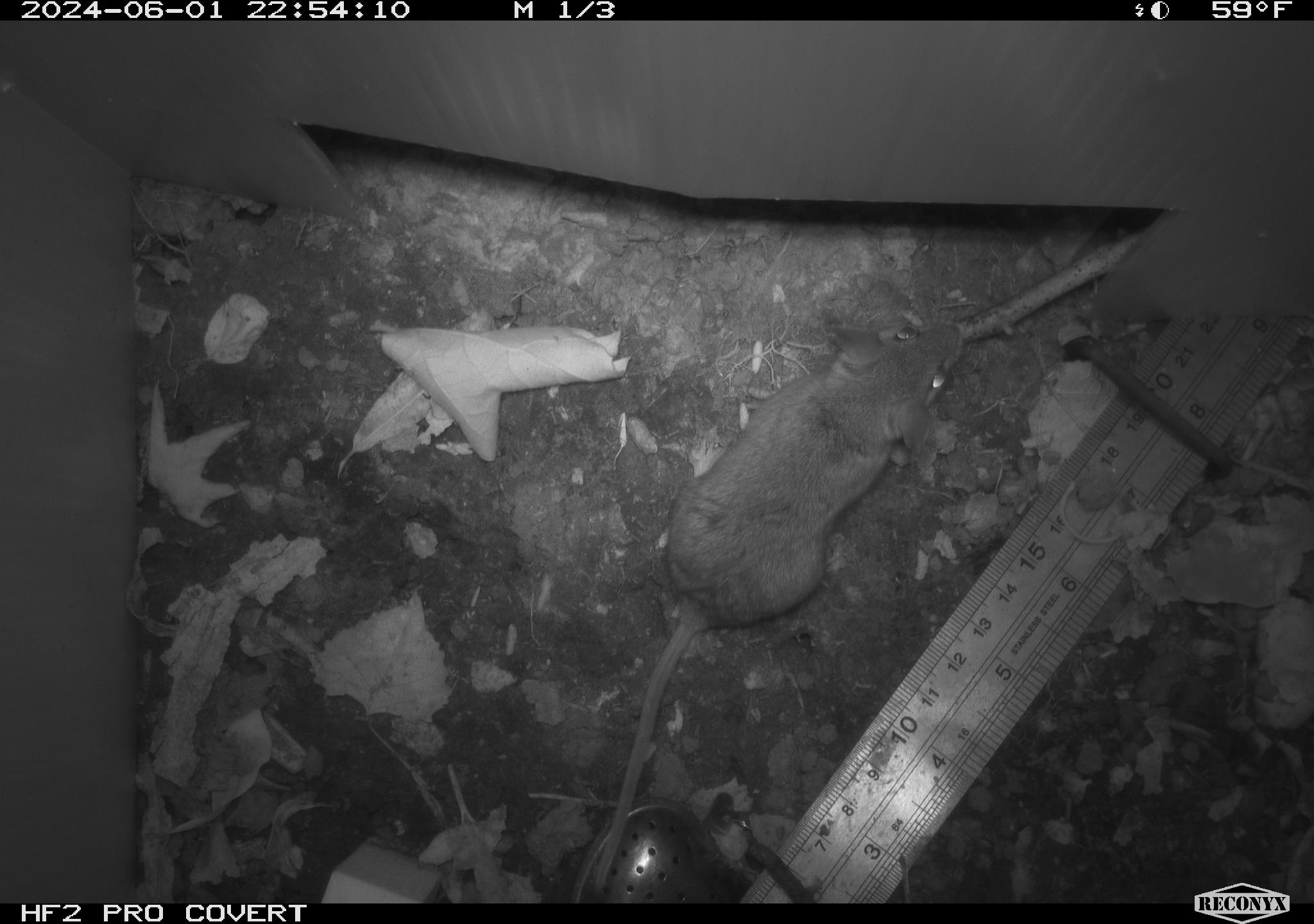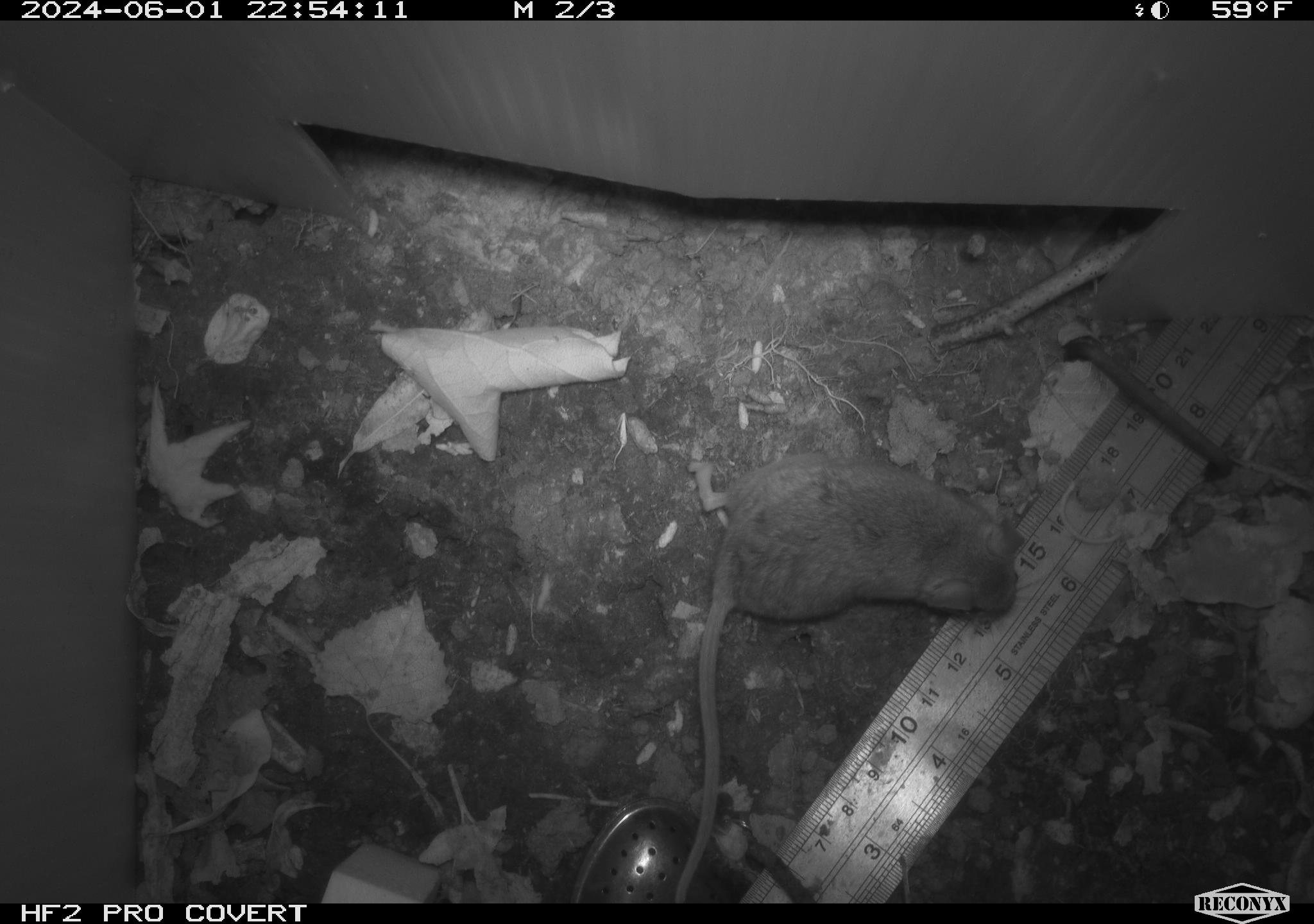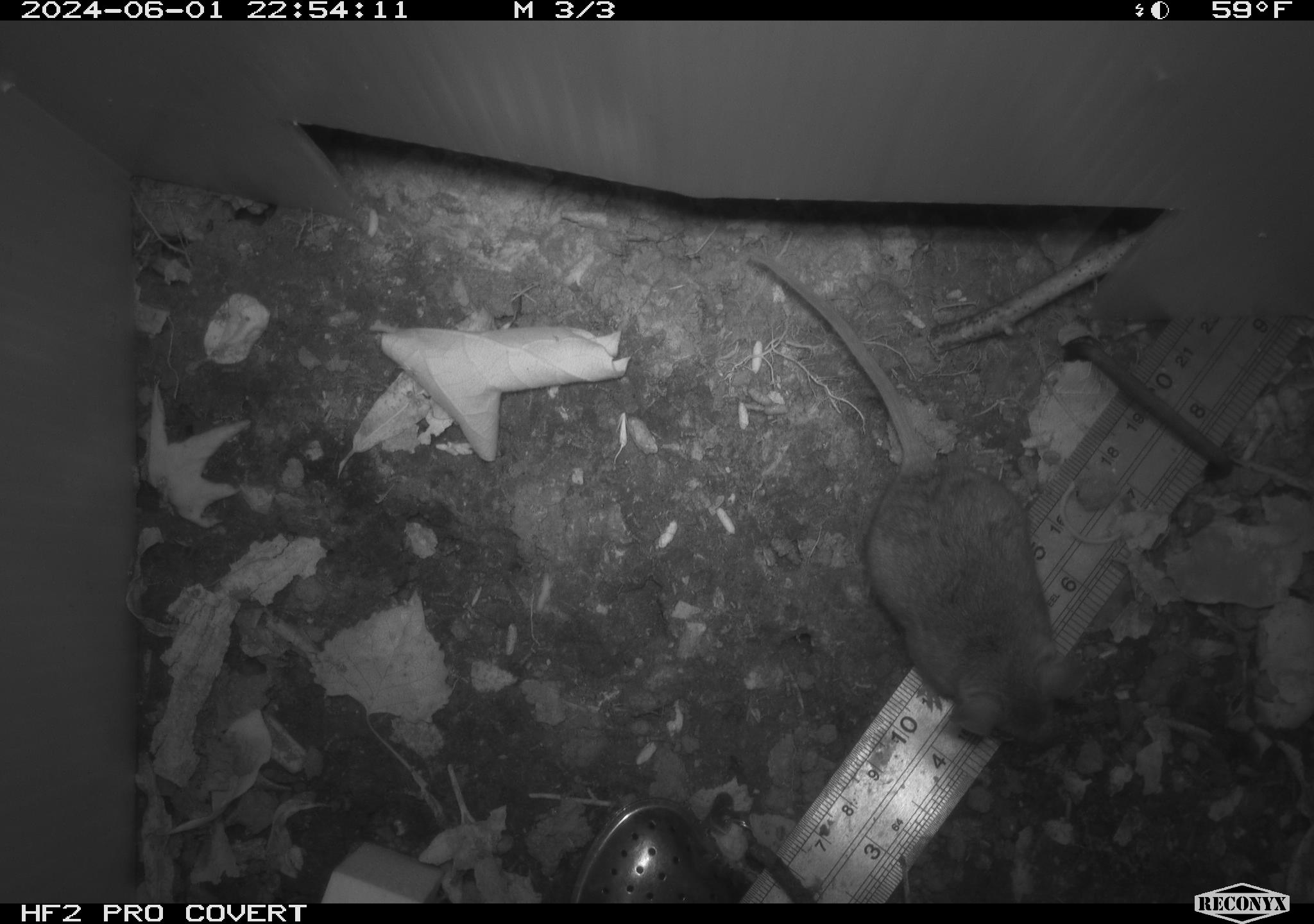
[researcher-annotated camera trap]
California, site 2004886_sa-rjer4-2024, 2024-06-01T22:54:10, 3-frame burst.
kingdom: Animalia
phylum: Chordata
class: Mammalia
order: Rodentia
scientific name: Rodentia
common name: mouse species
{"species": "mouse species (Rodentia)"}